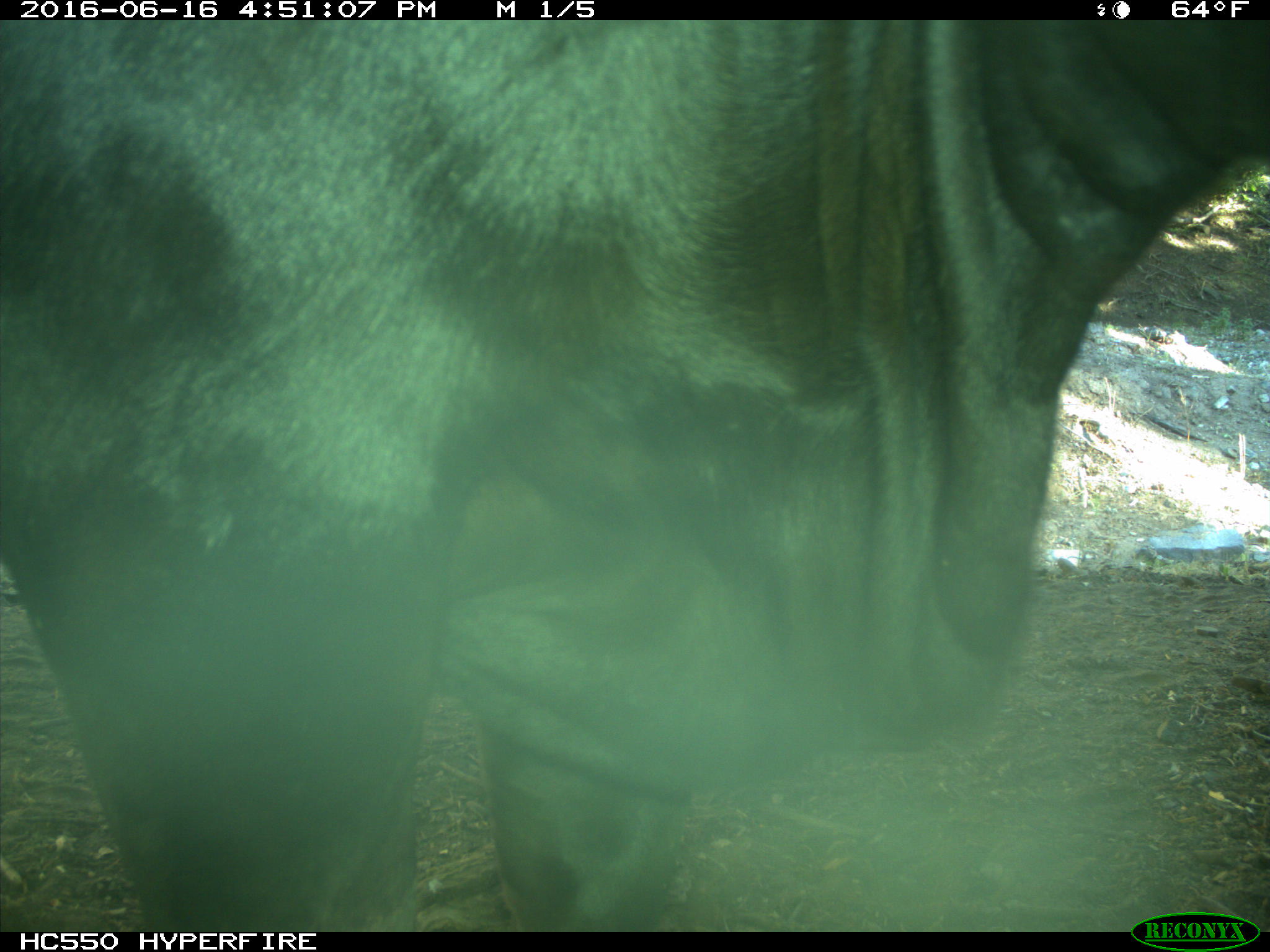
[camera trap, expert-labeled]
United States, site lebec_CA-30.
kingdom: Animalia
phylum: Chordata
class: Mammalia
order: Artiodactyla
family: Bovidae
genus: Bos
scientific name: Bos taurus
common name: domestic cow